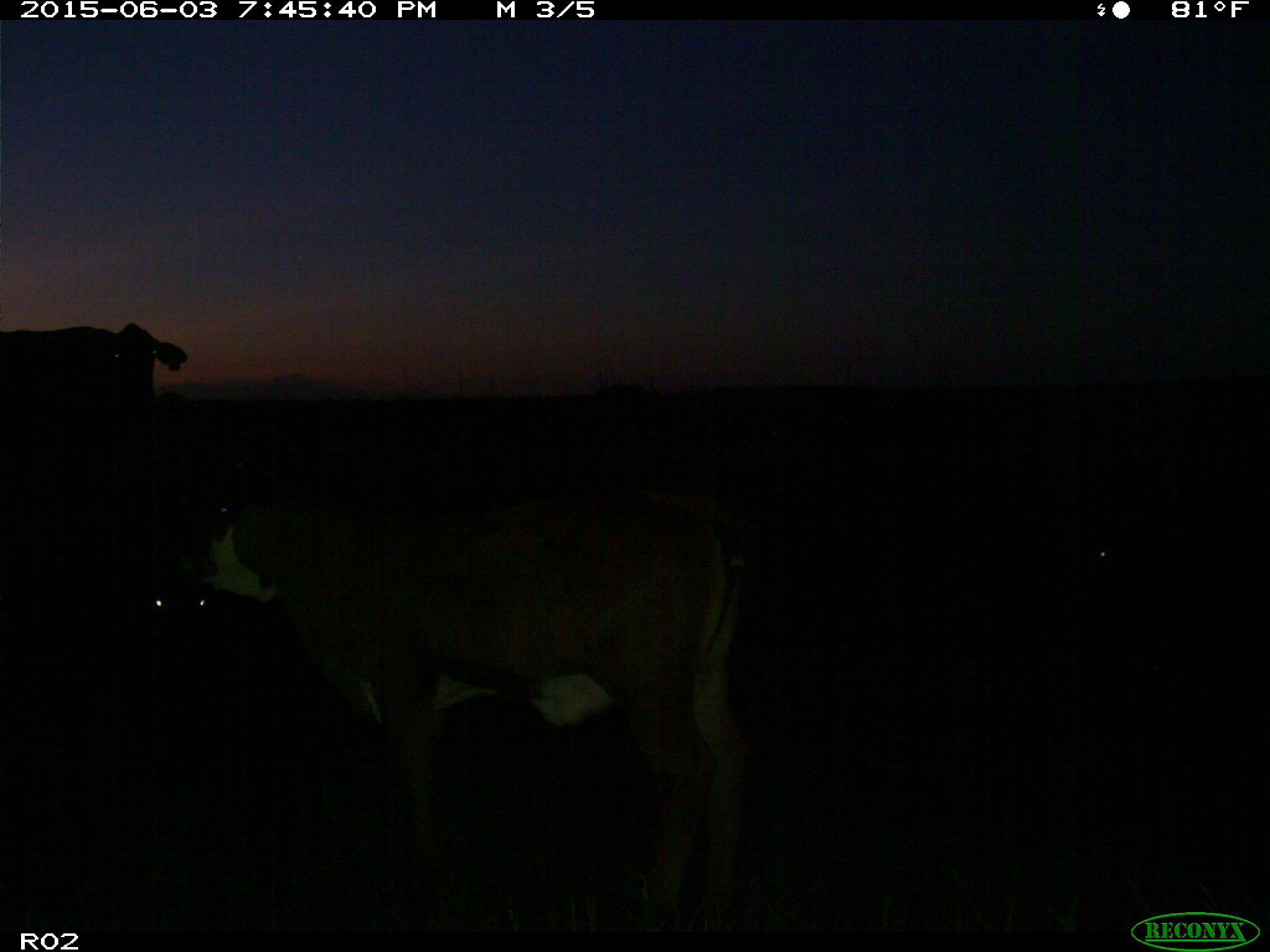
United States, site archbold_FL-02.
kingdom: Animalia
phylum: Chordata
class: Mammalia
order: Artiodactyla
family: Bovidae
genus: Bos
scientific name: Bos taurus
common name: domestic cow